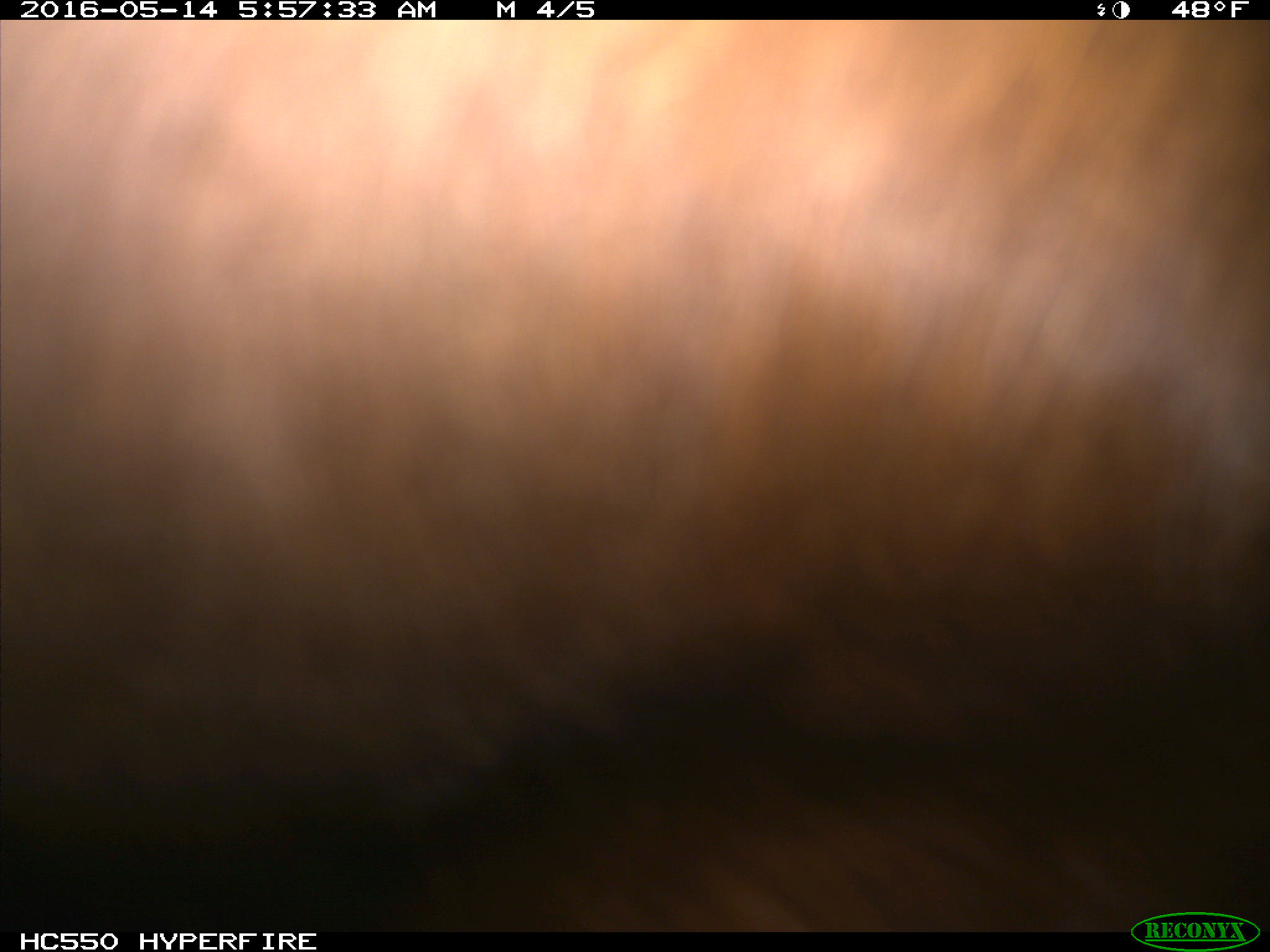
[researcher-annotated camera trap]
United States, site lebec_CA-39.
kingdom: Animalia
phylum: Chordata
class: Mammalia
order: Artiodactyla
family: Bovidae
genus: Bos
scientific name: Bos taurus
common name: domestic cow